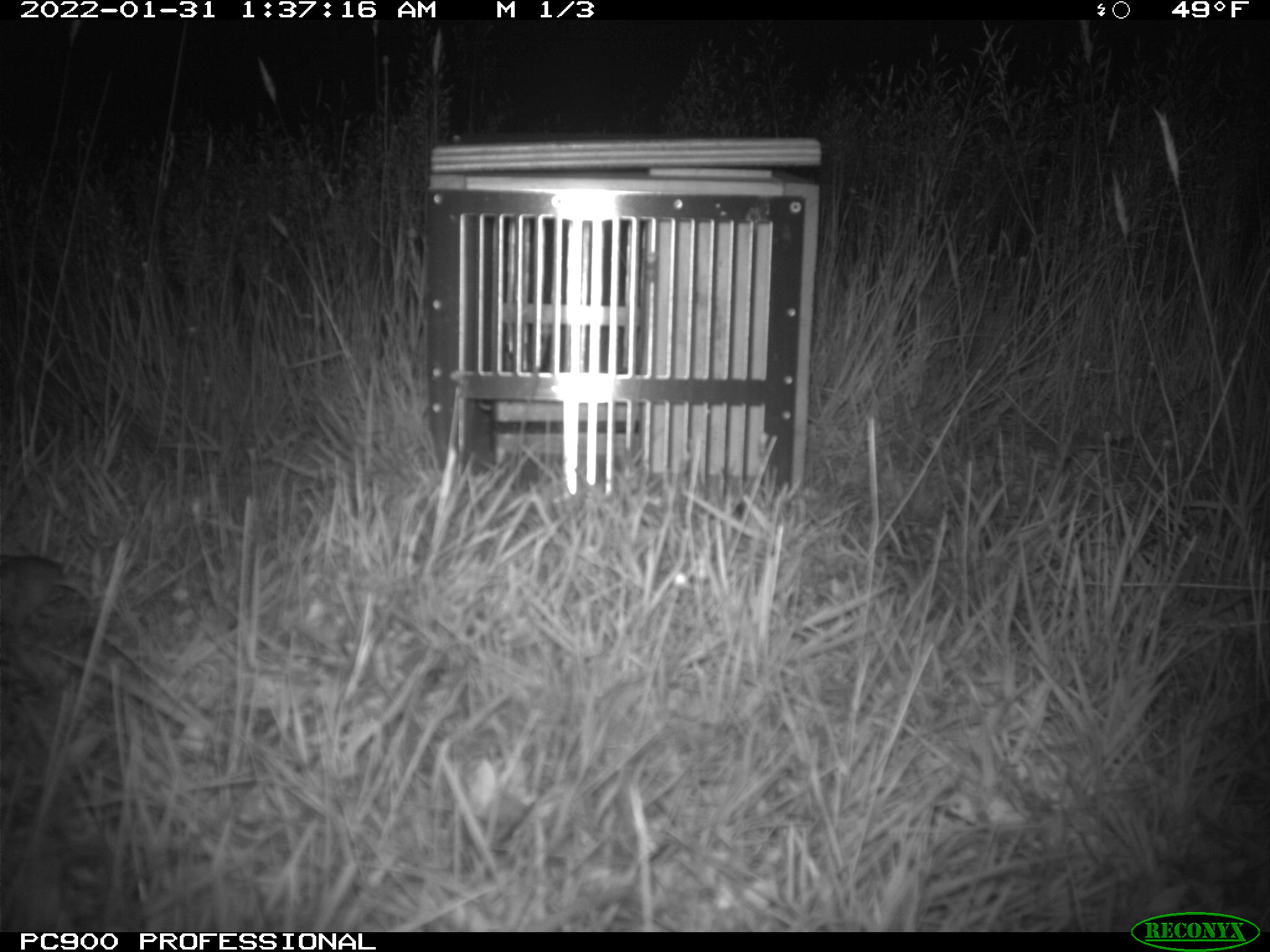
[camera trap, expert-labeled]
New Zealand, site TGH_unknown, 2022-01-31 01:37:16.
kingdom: Animalia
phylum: Chordata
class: Mammalia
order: Rodentia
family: Muridae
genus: Mus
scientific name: Mus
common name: mouse